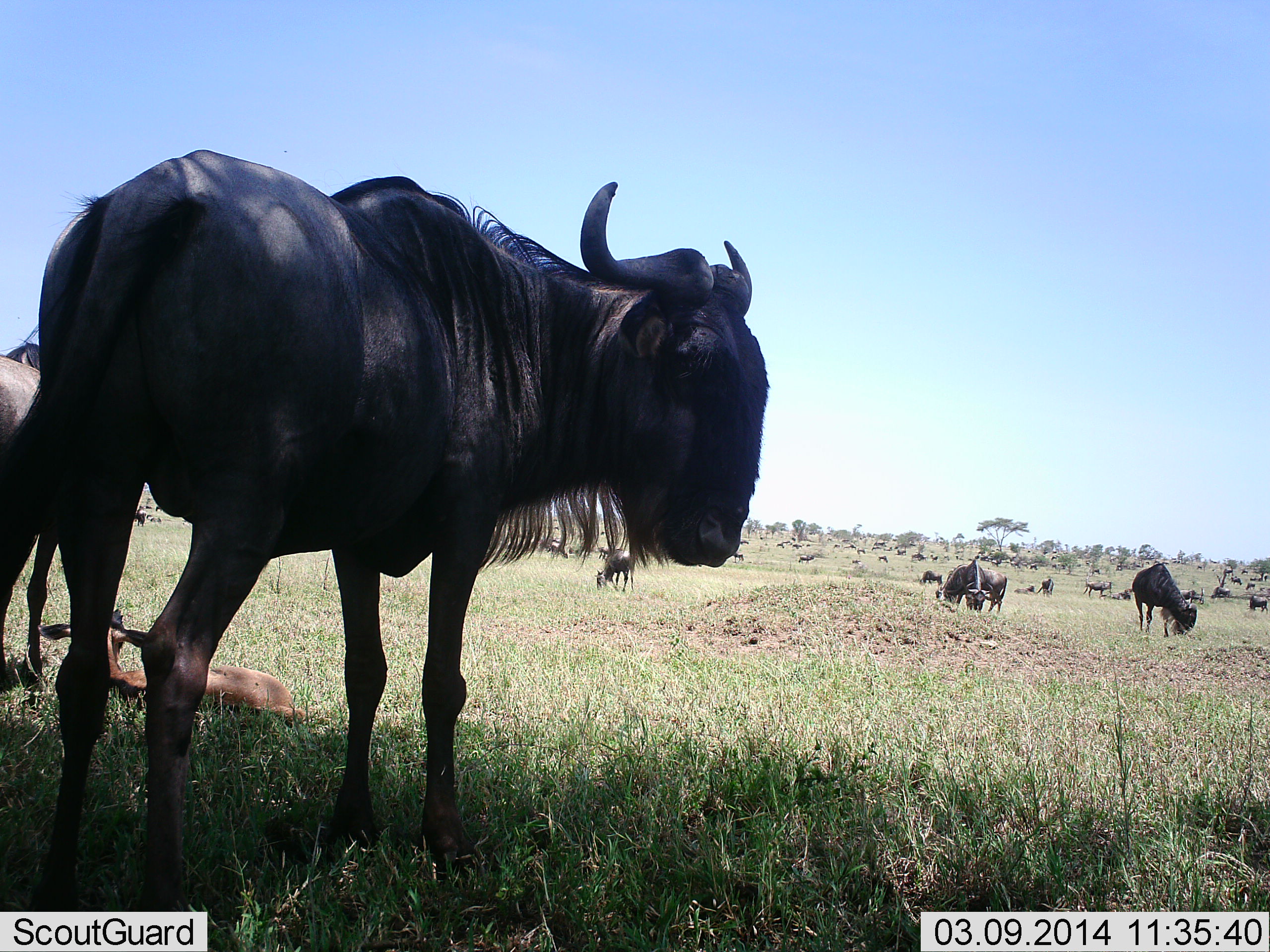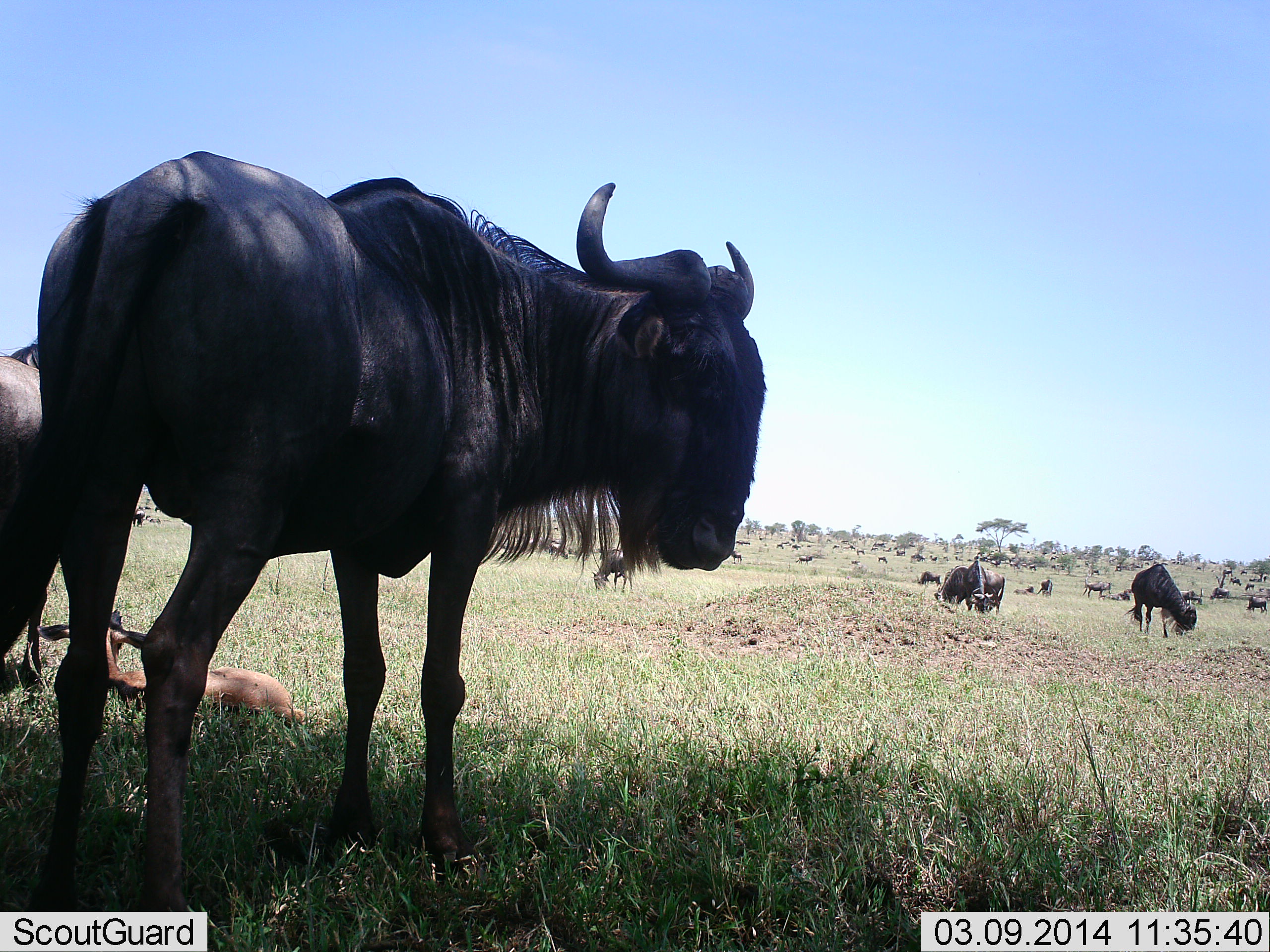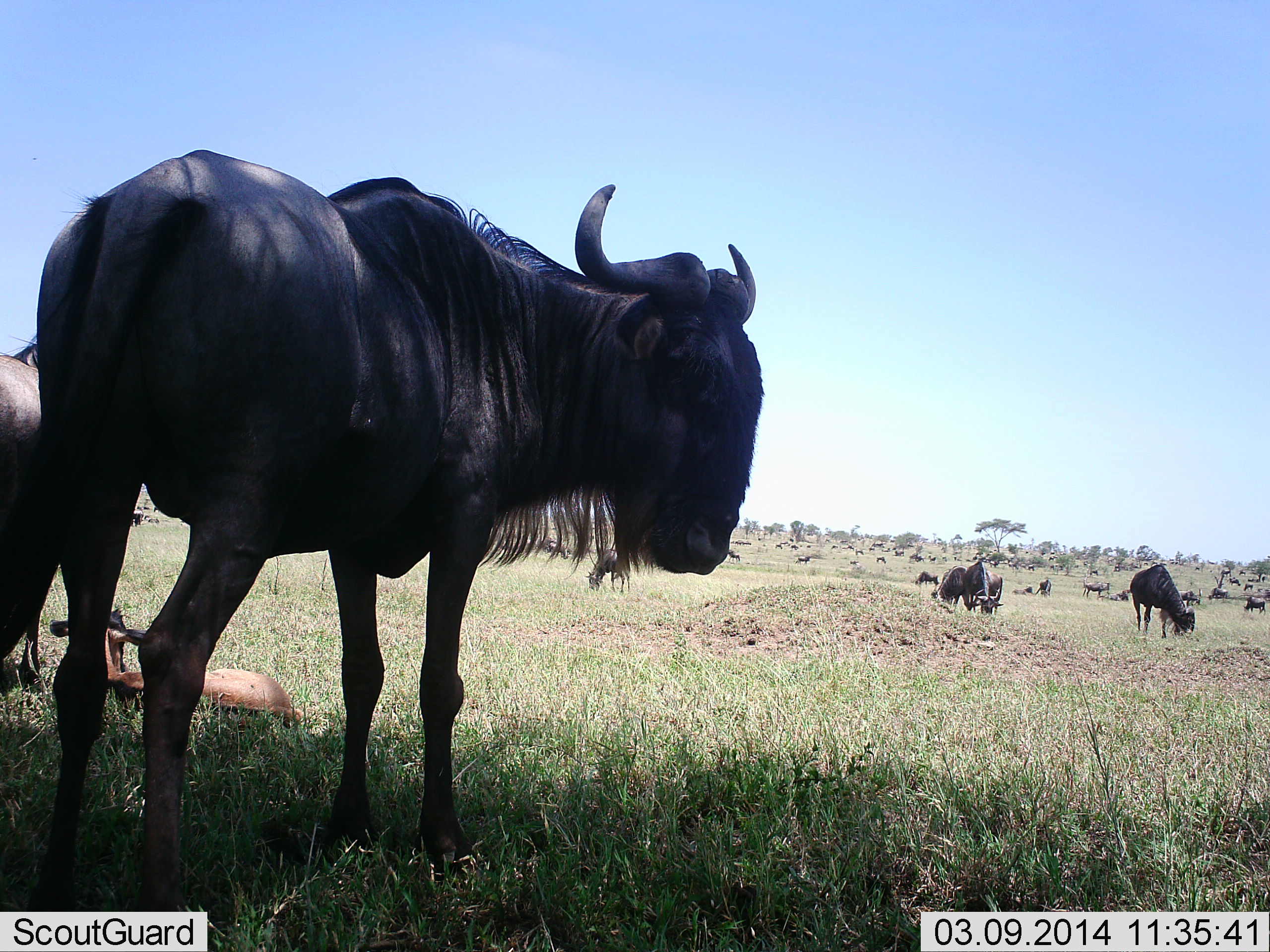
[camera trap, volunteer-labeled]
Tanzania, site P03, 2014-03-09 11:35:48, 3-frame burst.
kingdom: Animalia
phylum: Chordata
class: Mammalia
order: Artiodactyla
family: Bovidae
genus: Connochaetes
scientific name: Connochaetes taurinus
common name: blue wildebeest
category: wildebeest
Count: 11-50.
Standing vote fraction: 90%.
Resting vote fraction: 70%.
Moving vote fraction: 0%.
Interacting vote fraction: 10%.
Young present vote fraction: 80%.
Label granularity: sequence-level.